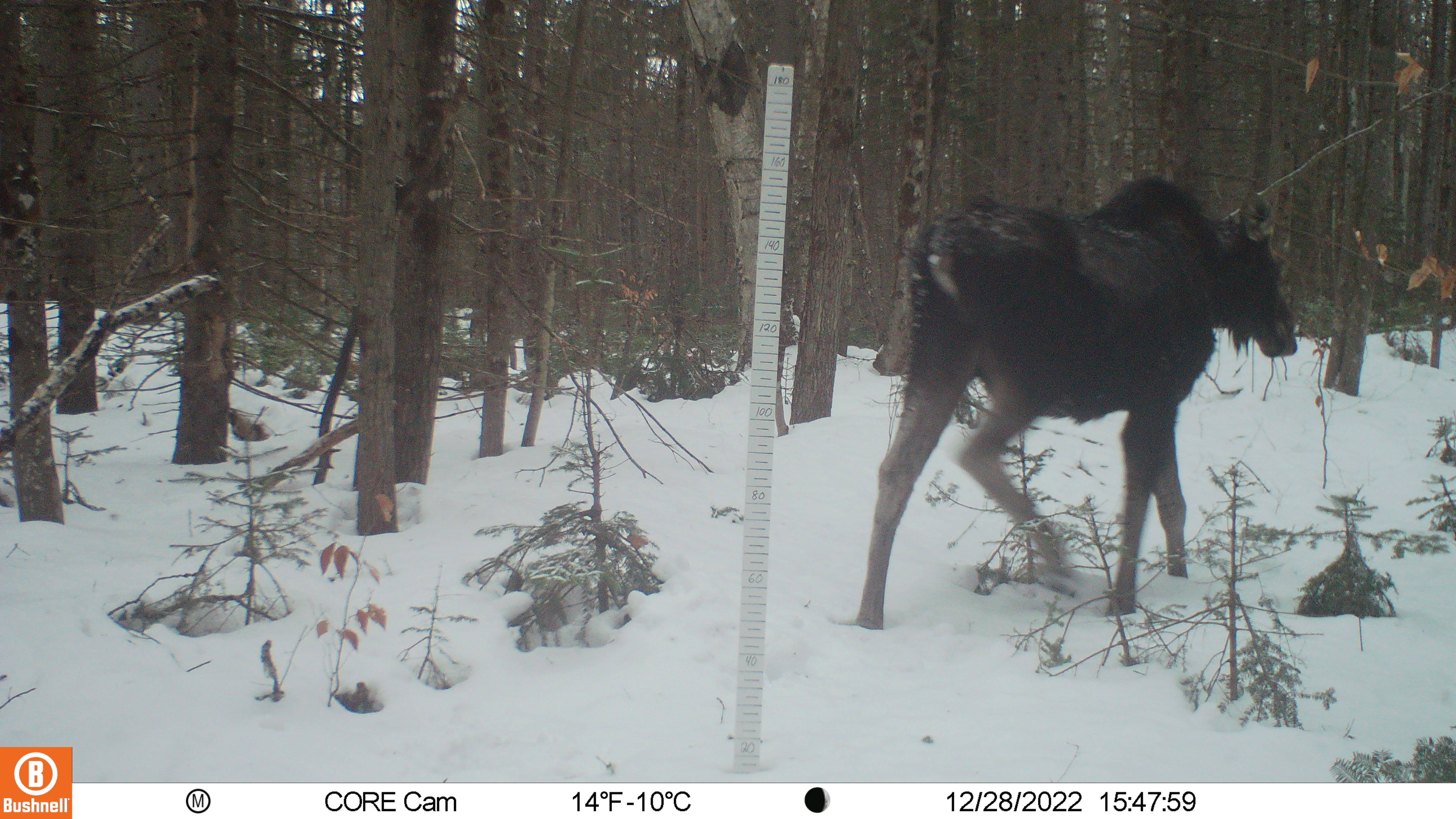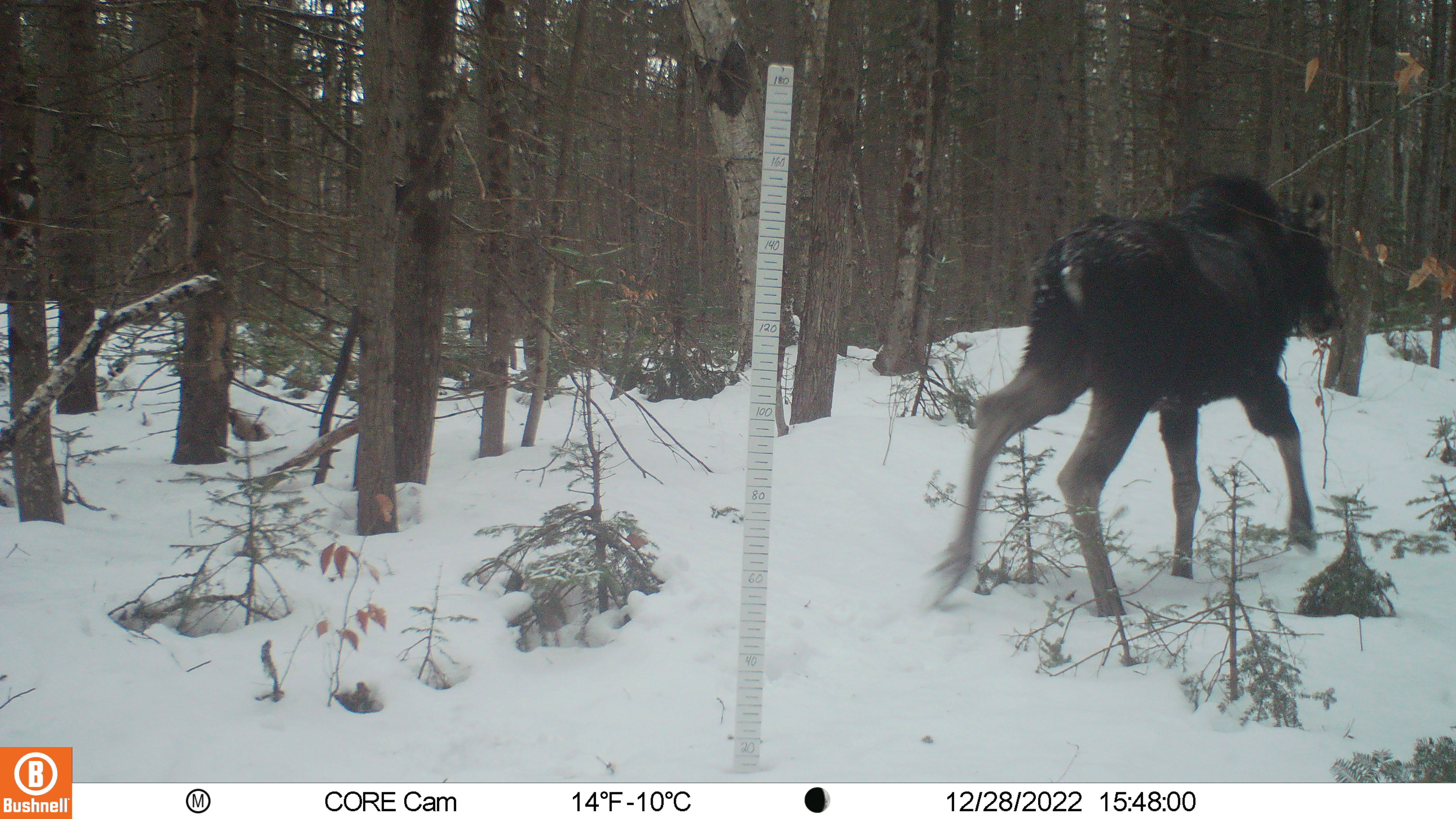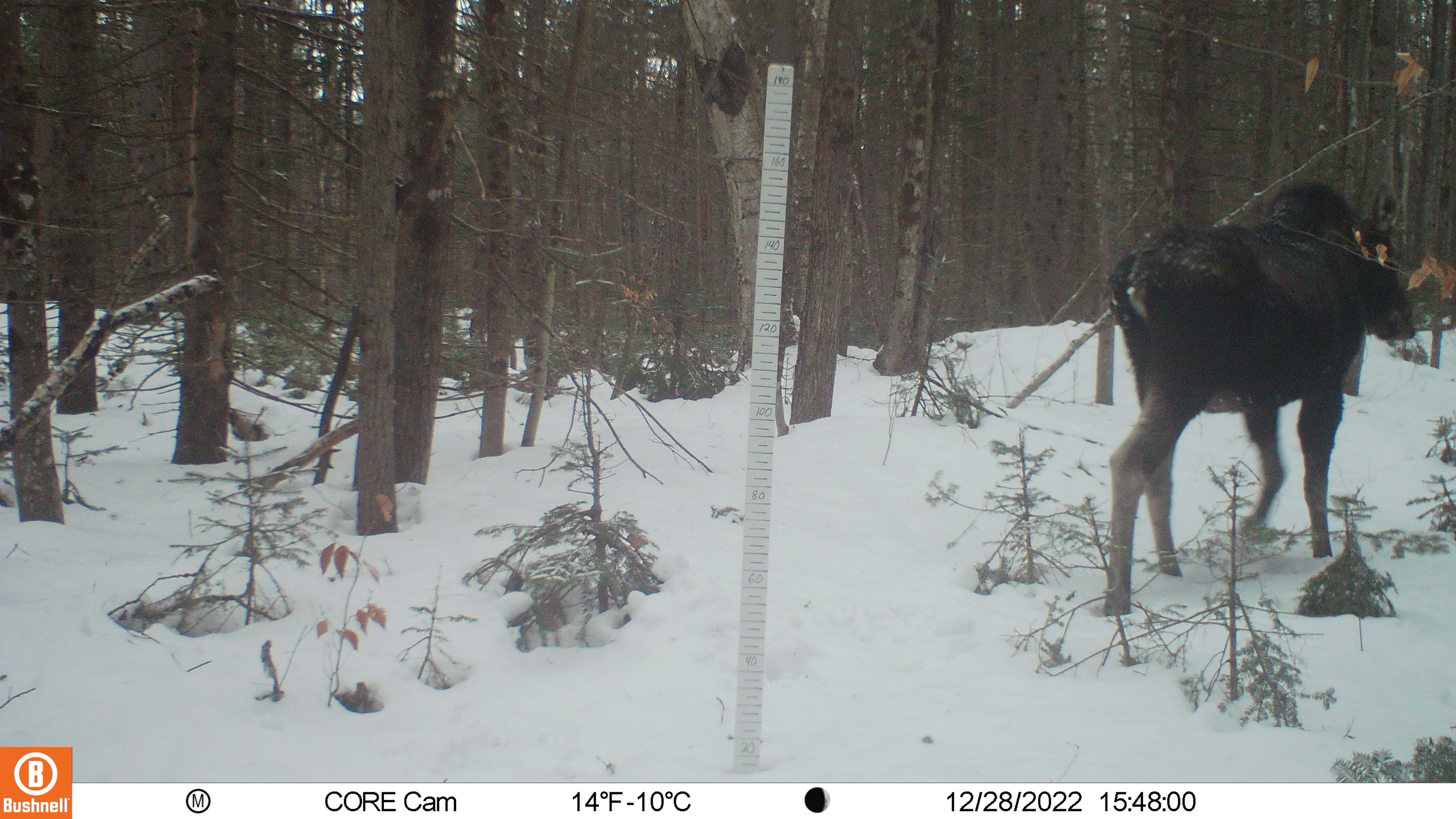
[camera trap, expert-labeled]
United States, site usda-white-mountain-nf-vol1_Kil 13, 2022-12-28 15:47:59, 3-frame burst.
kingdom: Animalia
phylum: Chordata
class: Mammalia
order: Artiodactyla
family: Cervidae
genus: Alces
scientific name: Alces alces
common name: moose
Moose (Alces alces).